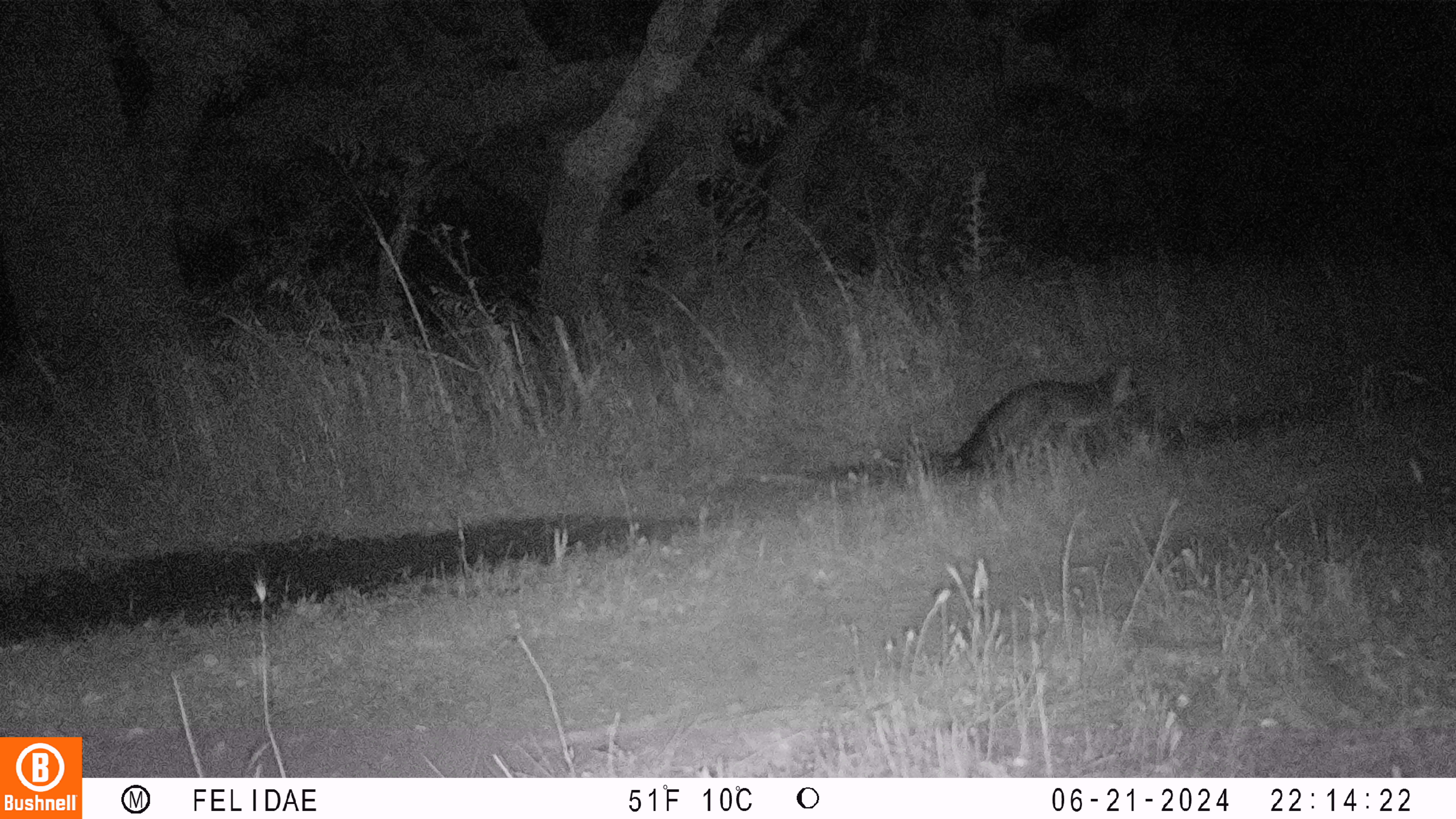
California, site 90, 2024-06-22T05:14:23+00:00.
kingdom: Animalia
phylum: Chordata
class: Mammalia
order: Carnivora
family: Canidae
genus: Urocyon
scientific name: Urocyon cinereoargenteus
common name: gray fox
Gray fox (Urocyon cinereoargenteus).